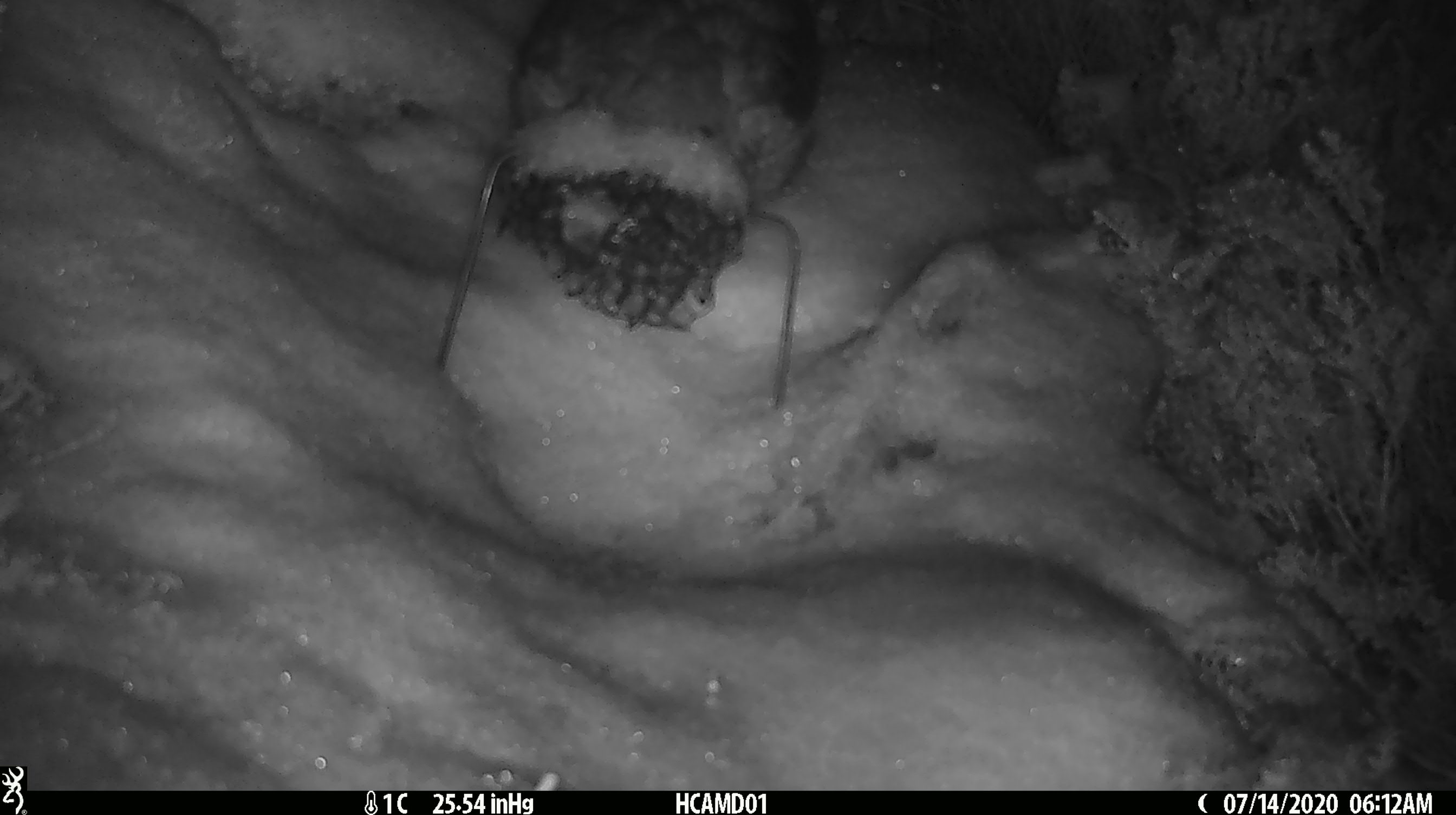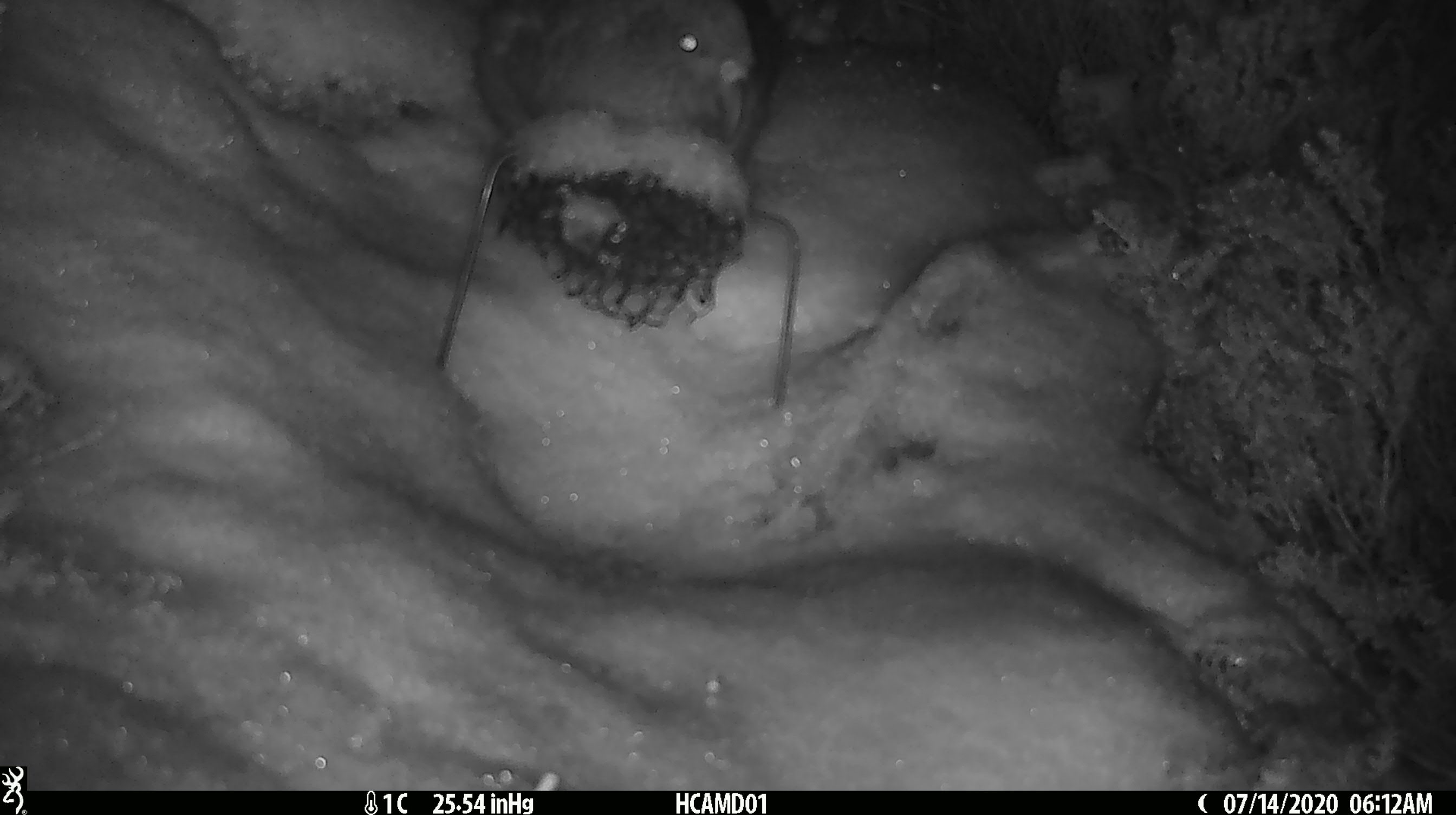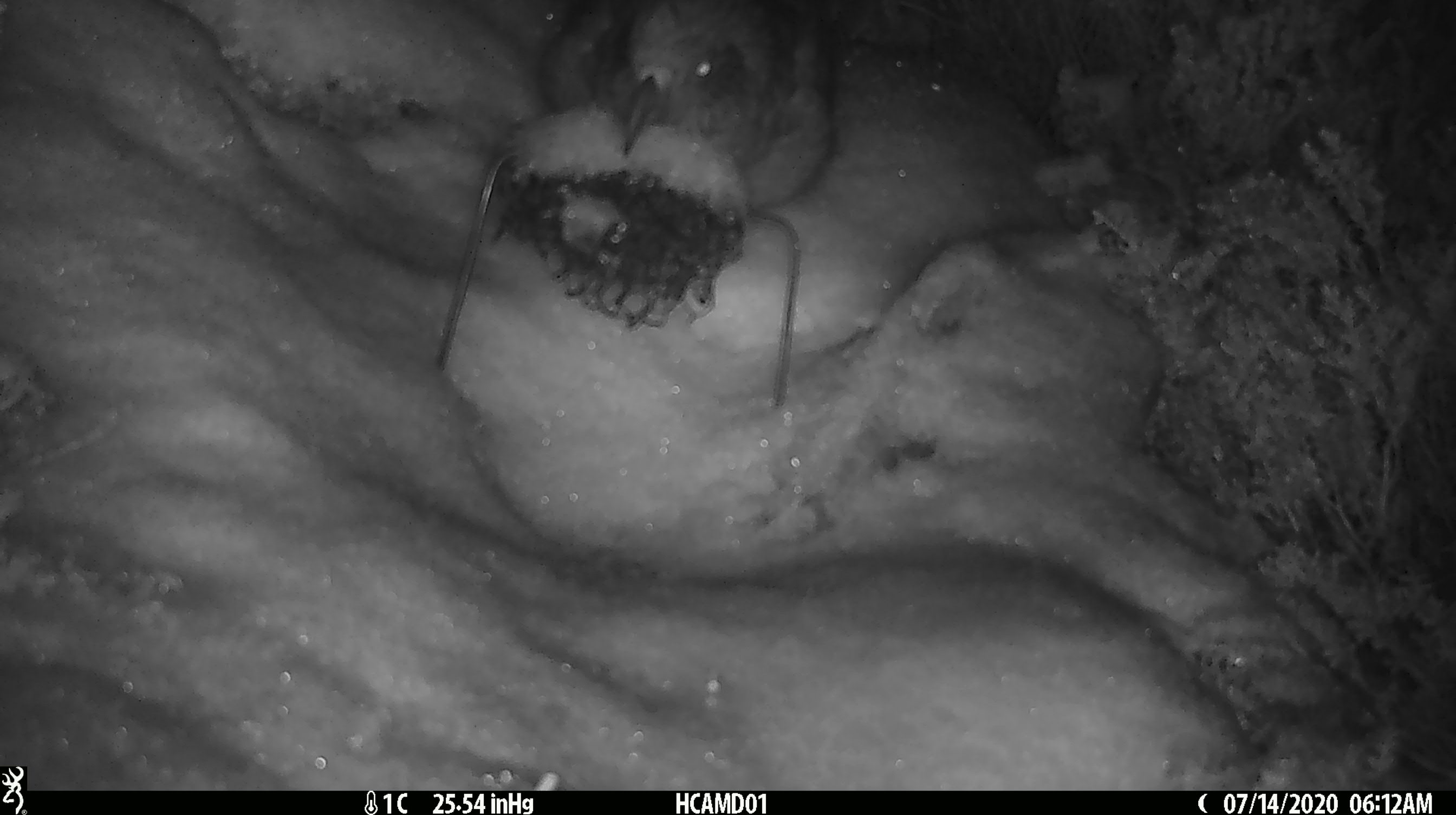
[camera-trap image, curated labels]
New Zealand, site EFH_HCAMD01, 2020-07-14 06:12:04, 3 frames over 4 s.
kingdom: Animalia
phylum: Chordata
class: Aves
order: Psittaciformes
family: Strigopidae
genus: Nestor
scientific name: Nestor notabilis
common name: kea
Kea (Nestor notabilis).